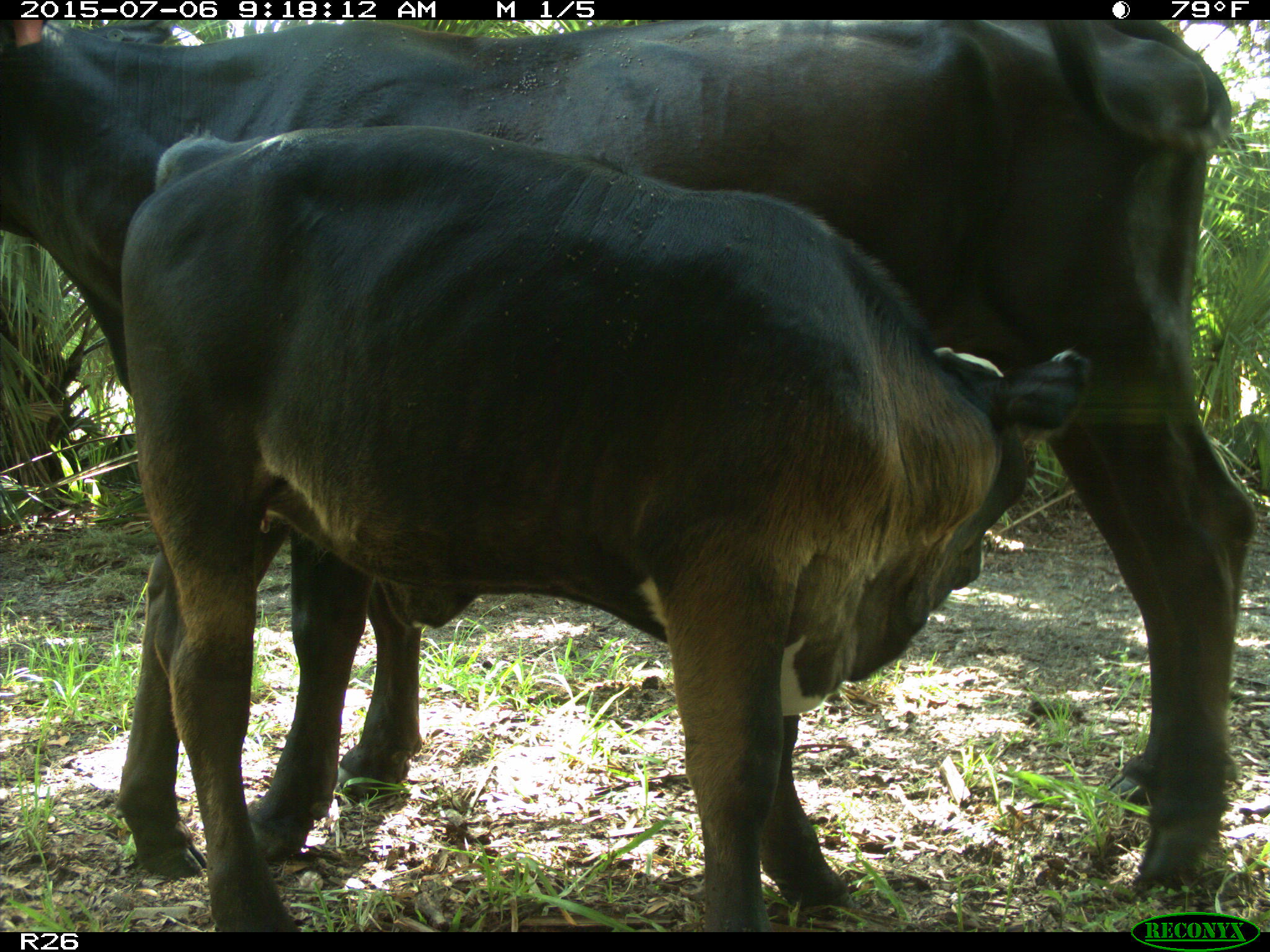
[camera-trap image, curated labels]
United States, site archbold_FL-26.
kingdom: Animalia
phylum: Chordata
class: Mammalia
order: Artiodactyla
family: Bovidae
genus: Bos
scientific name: Bos taurus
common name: domestic cow